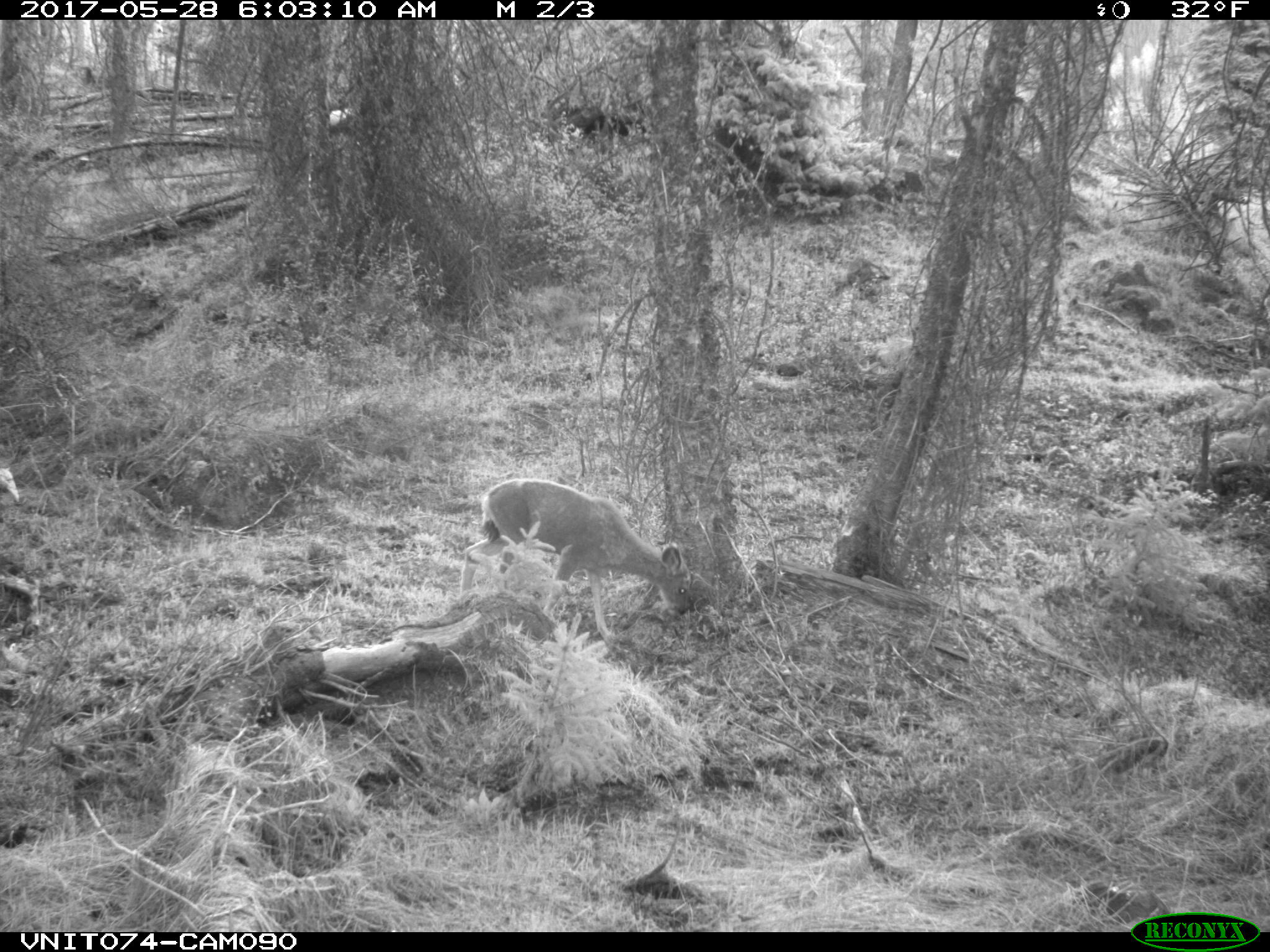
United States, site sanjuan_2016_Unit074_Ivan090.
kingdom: Animalia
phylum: Chordata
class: Mammalia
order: Artiodactyla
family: Cervidae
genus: Odocoileus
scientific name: Odocoileus hemionus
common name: mule deer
Odocoileus hemionus (mule deer).